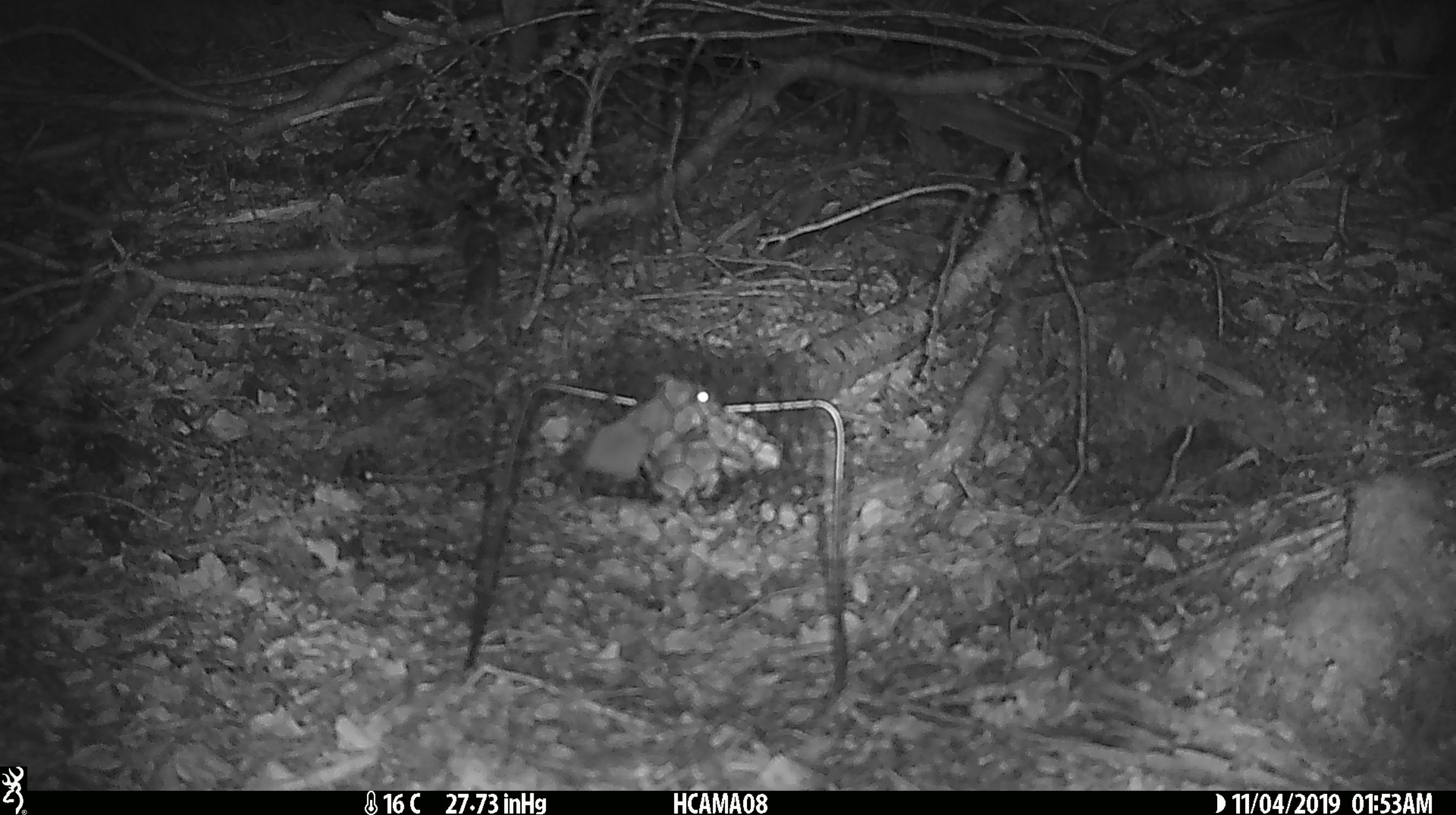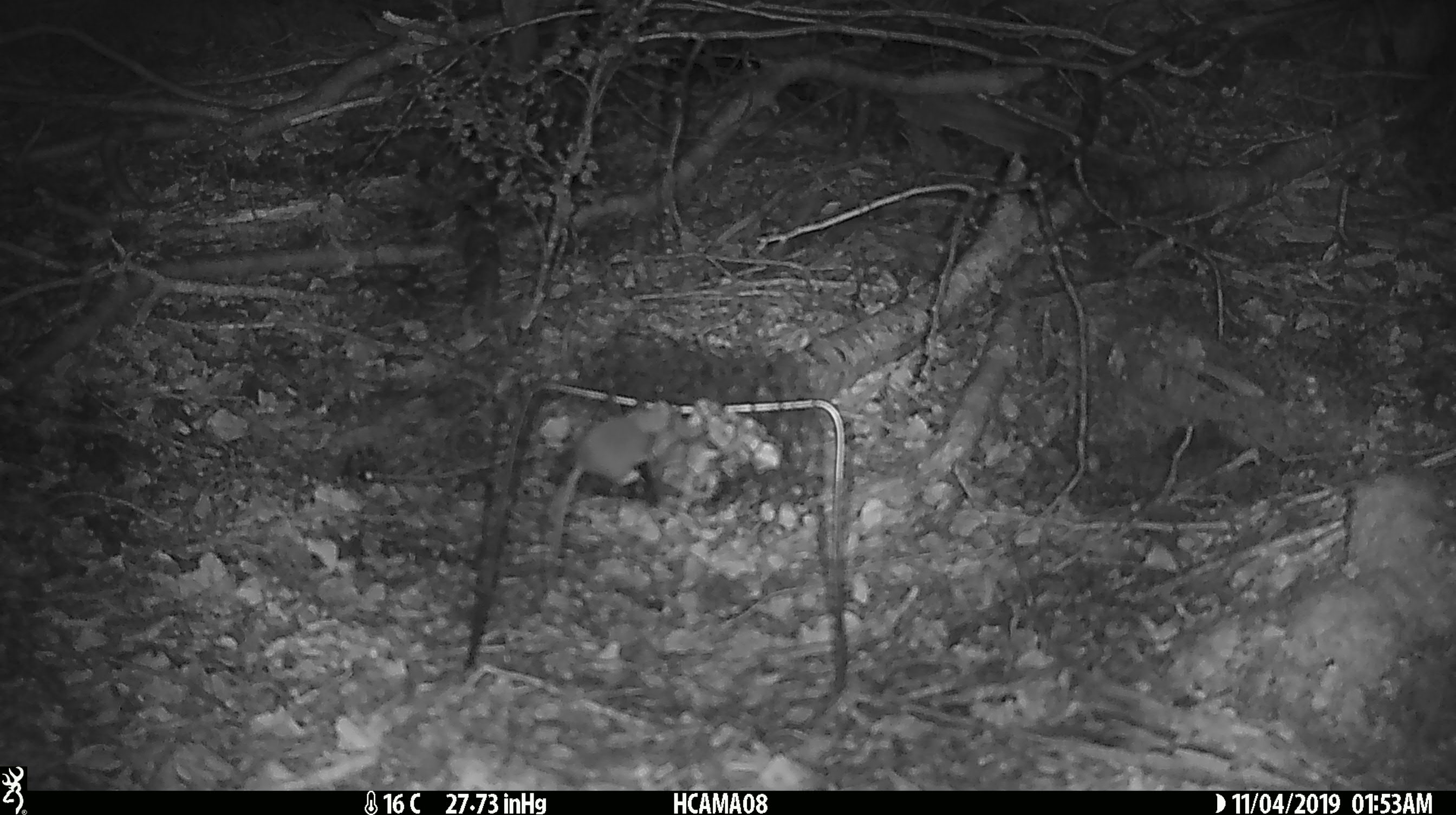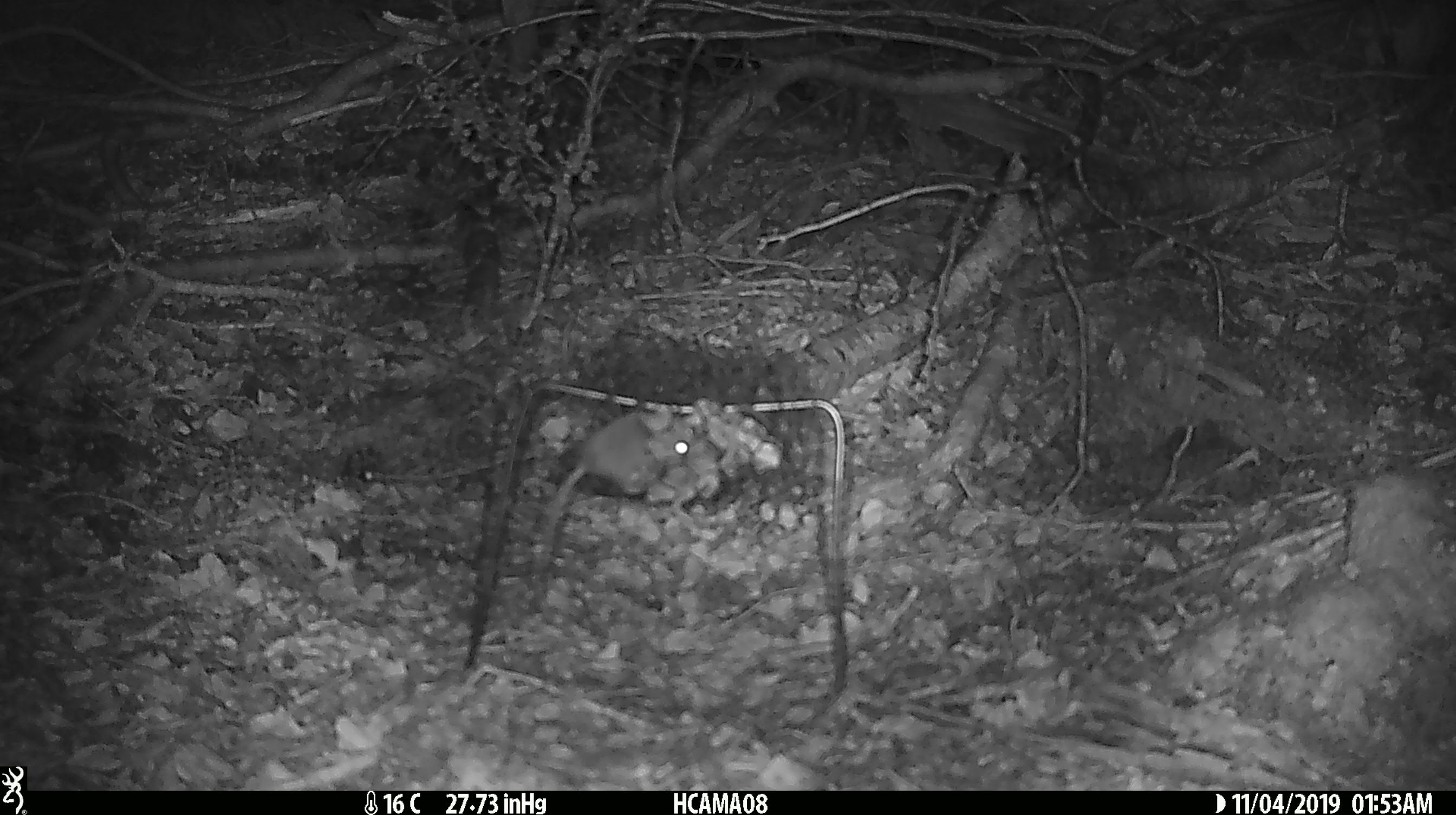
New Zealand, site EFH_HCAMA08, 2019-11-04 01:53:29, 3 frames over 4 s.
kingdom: Animalia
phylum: Chordata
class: Mammalia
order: Rodentia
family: Muridae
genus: Mus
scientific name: Mus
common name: mouse